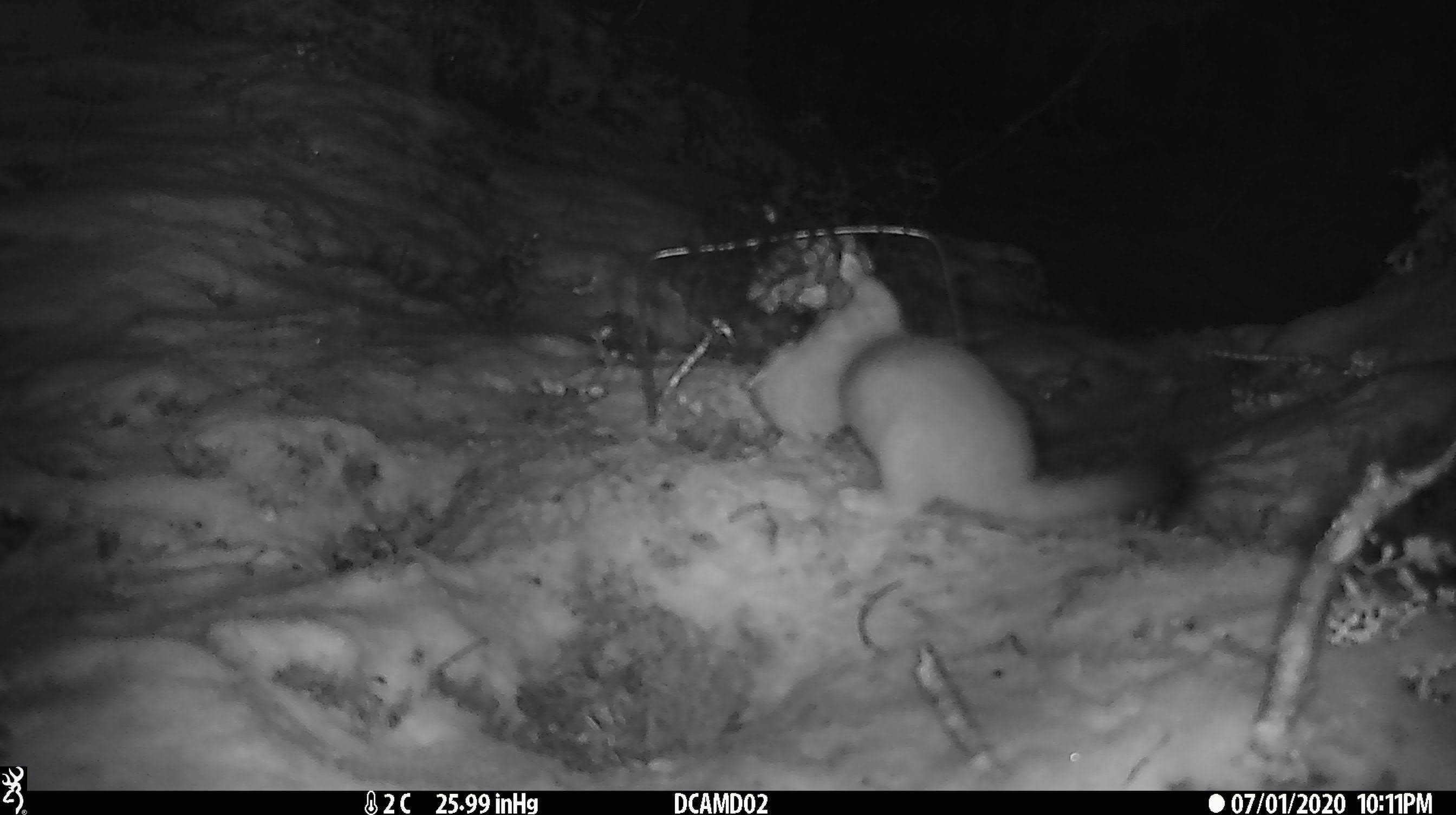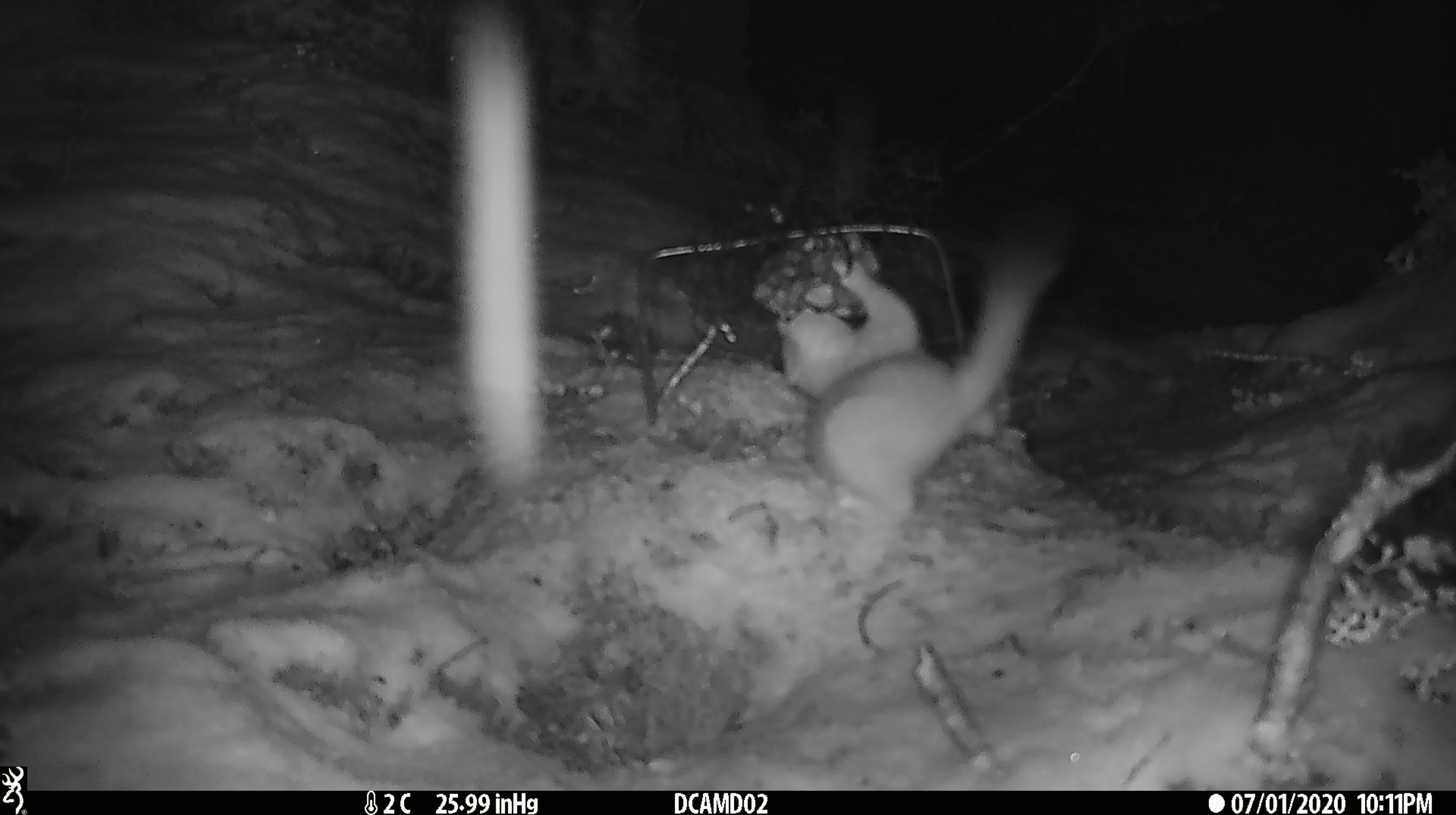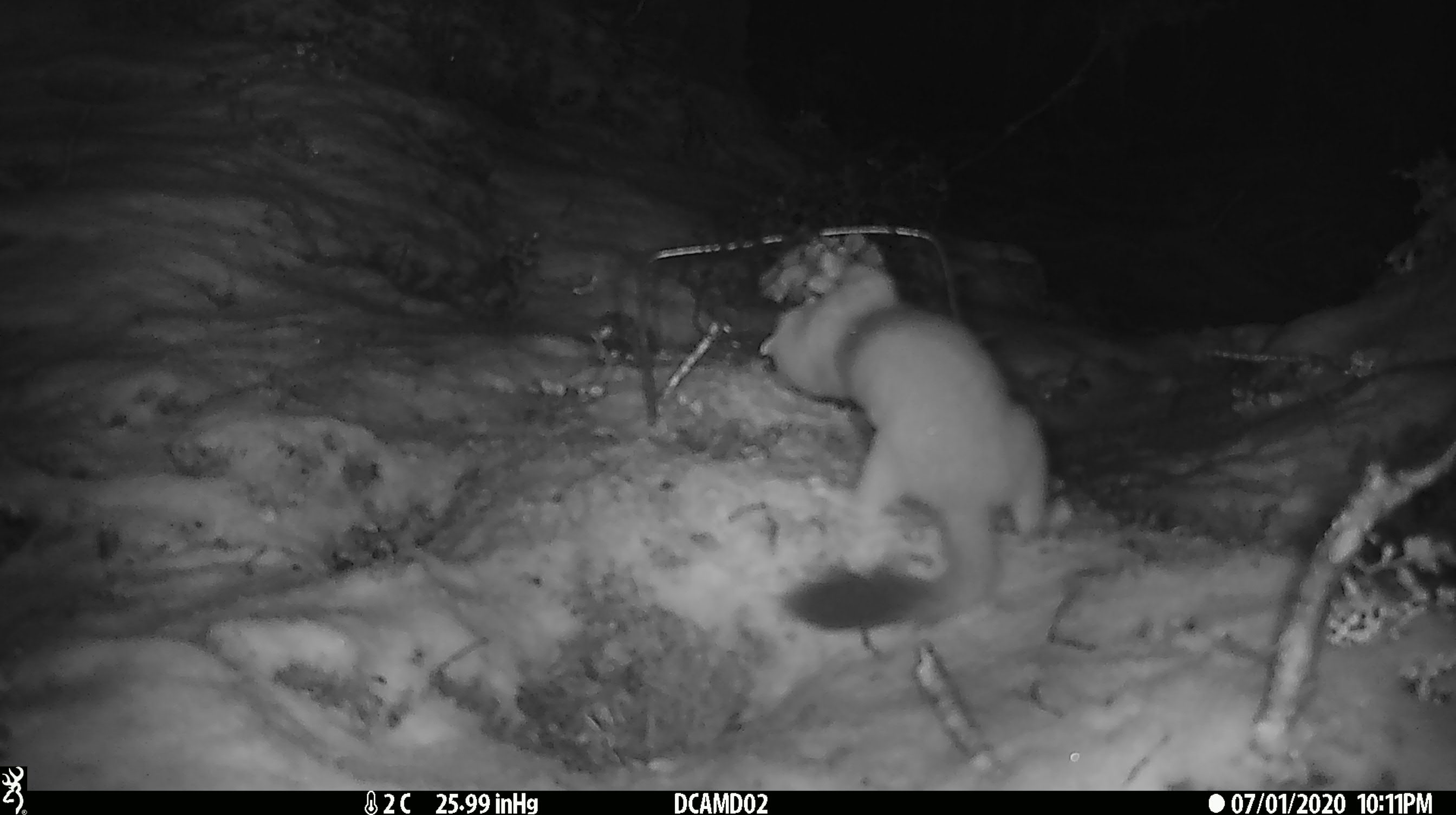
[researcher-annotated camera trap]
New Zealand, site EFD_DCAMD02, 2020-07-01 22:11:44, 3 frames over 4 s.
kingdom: Animalia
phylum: Chordata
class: Mammalia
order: Carnivora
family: Mustelidae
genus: Mustela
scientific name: Mustela erminea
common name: stoat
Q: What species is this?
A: Stoat (Mustela erminea).